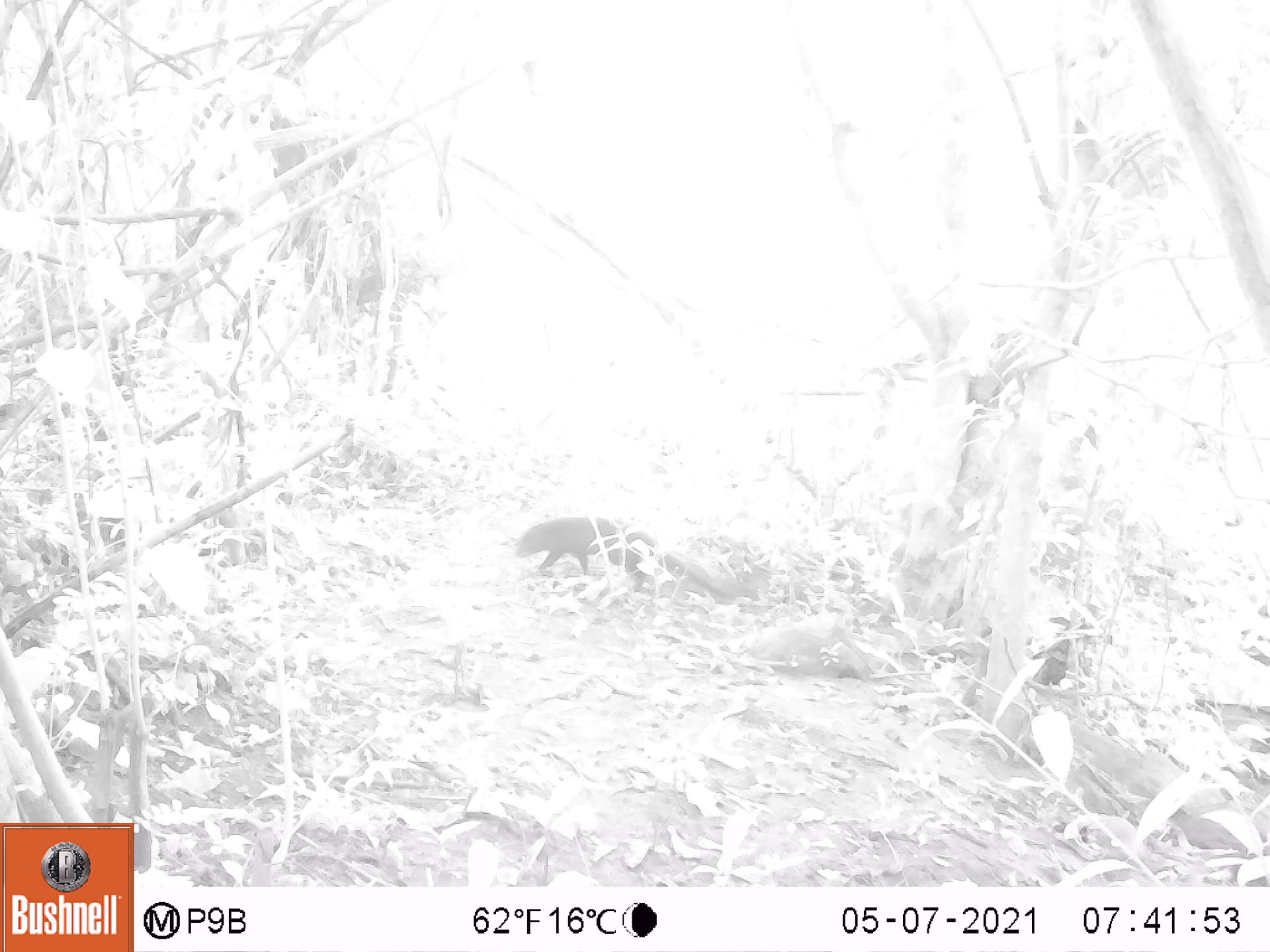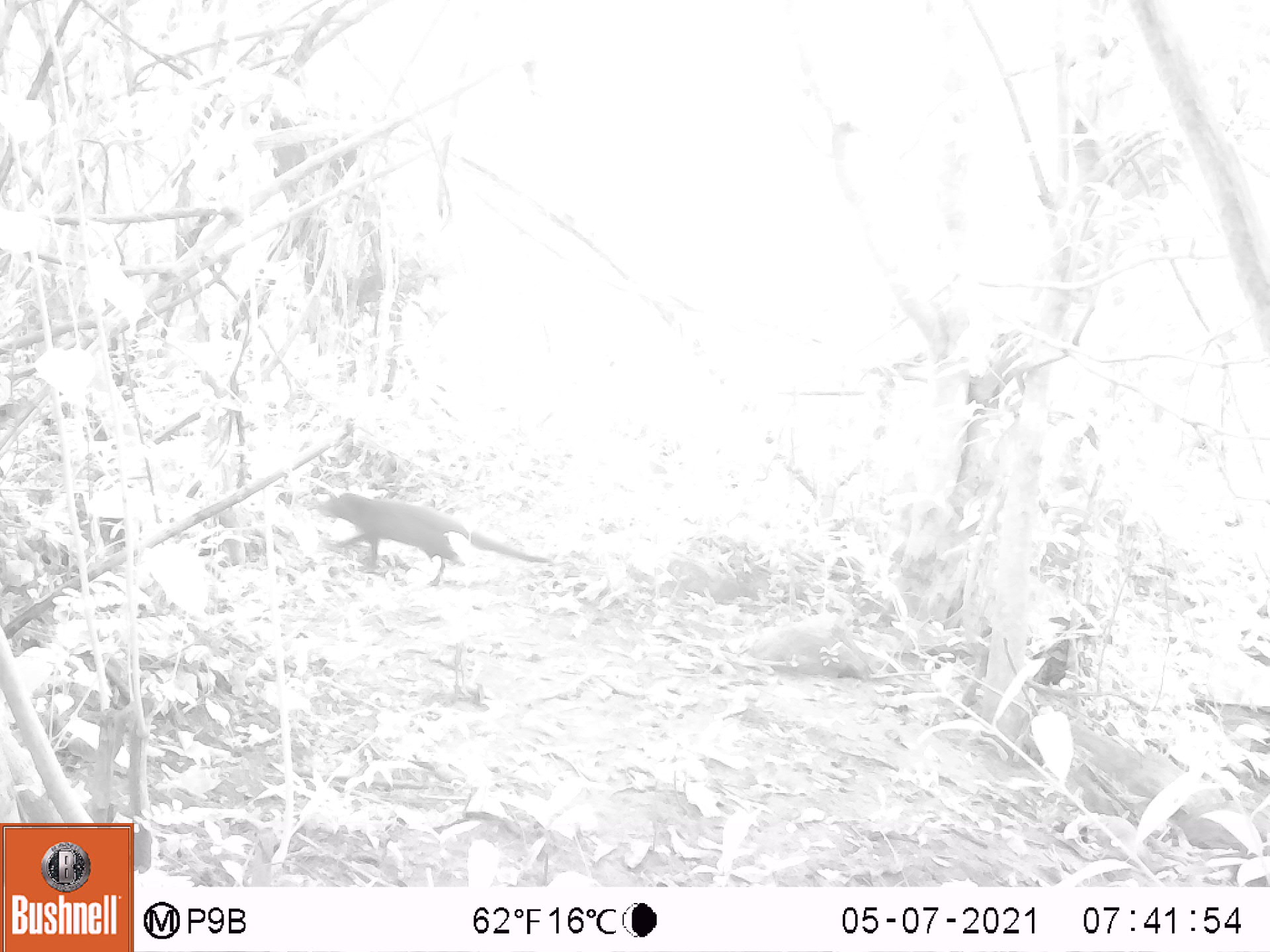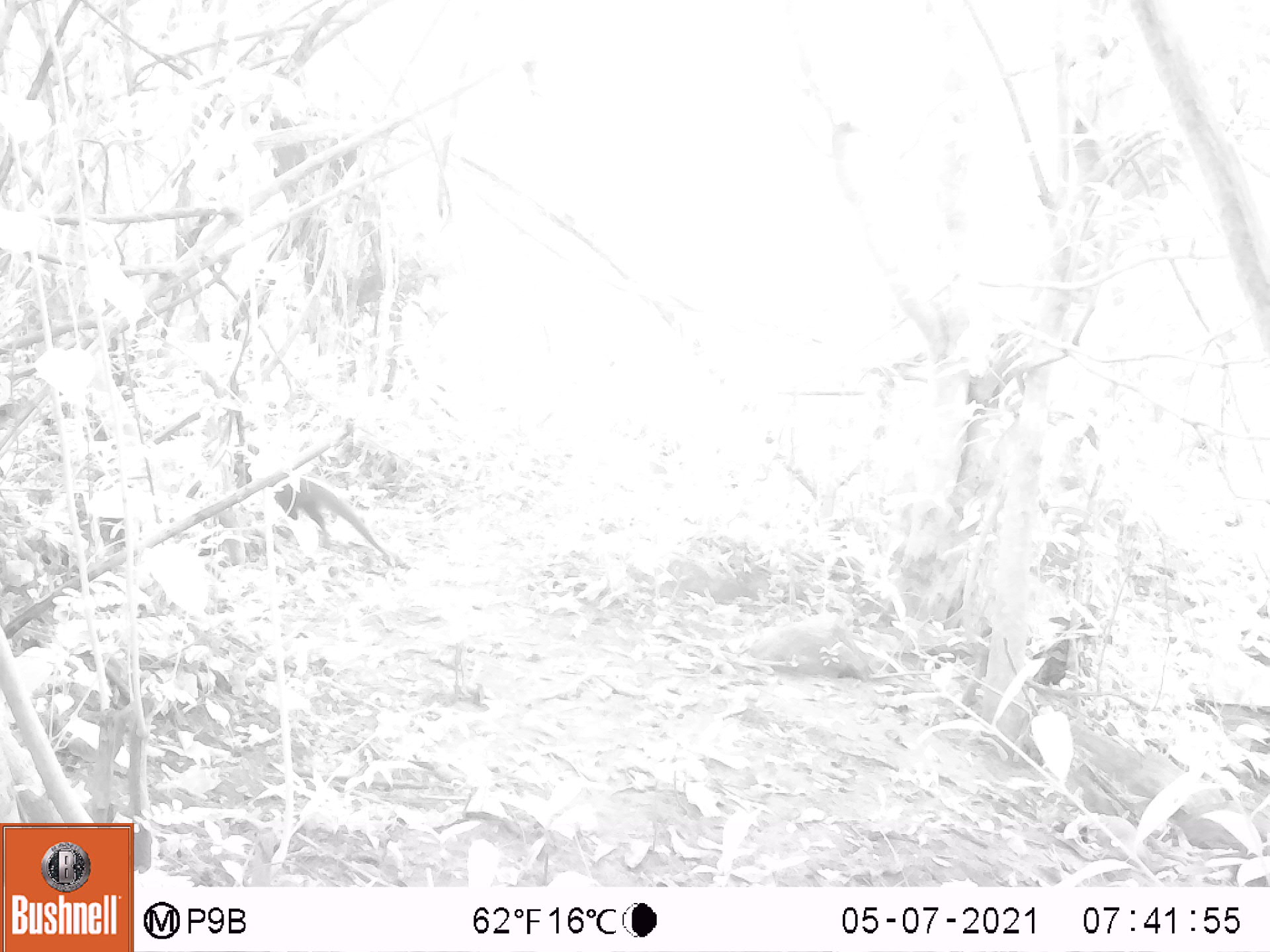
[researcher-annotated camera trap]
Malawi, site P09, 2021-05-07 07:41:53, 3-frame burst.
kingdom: Animalia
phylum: Chordata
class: Mammalia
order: Carnivora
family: Herpestidae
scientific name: Herpestidae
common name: mongoose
Mongoose (Herpestidae), count 1.